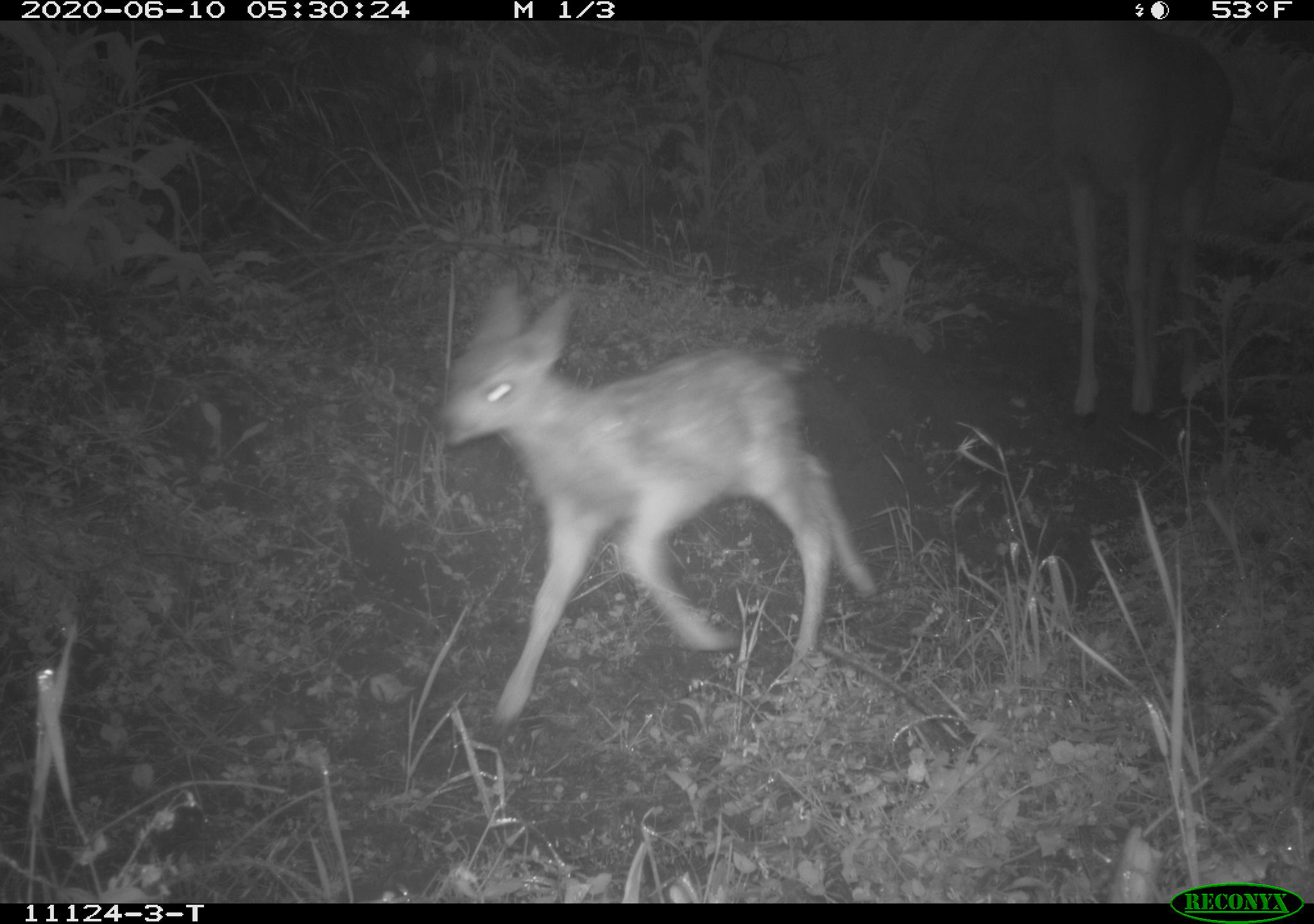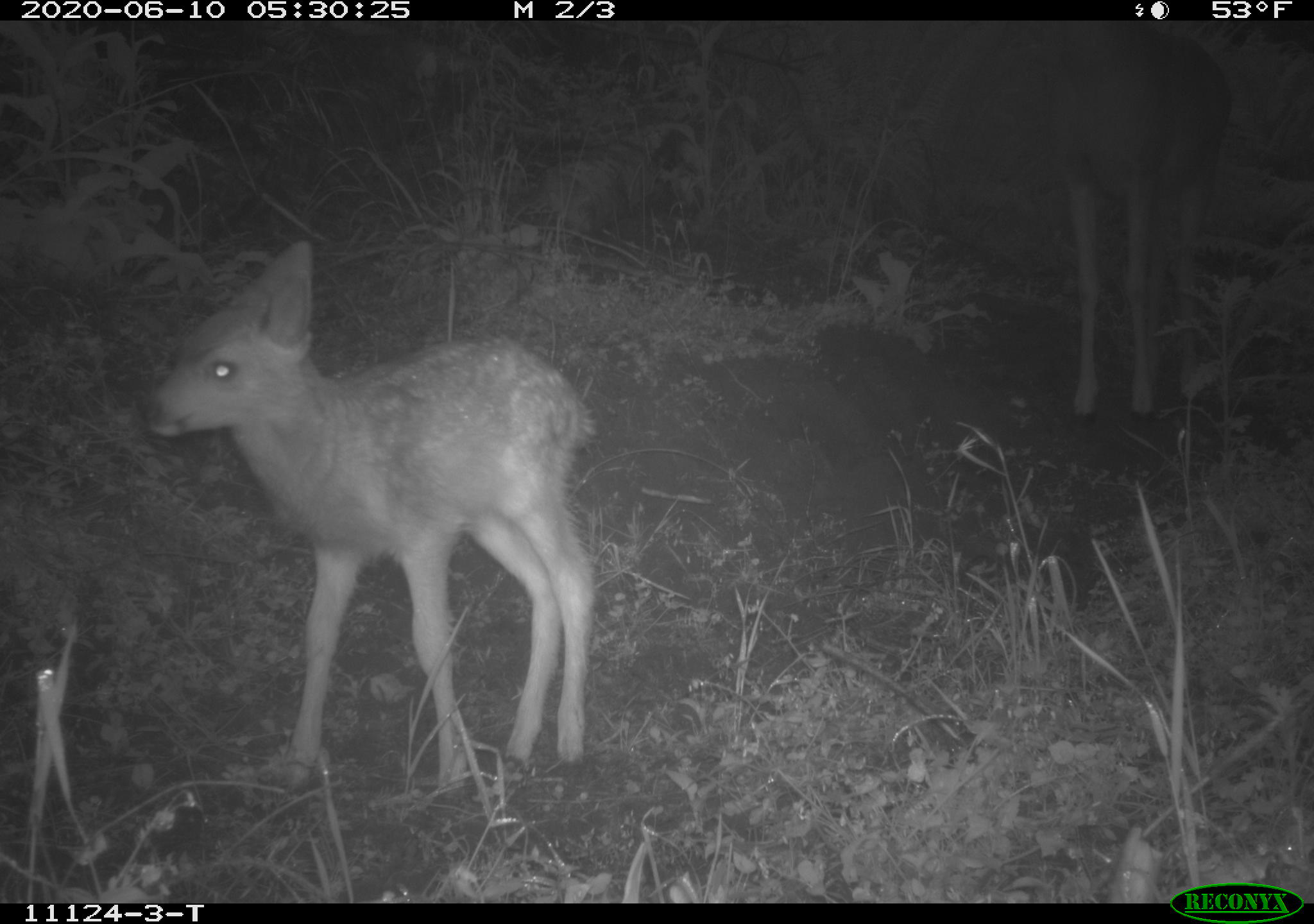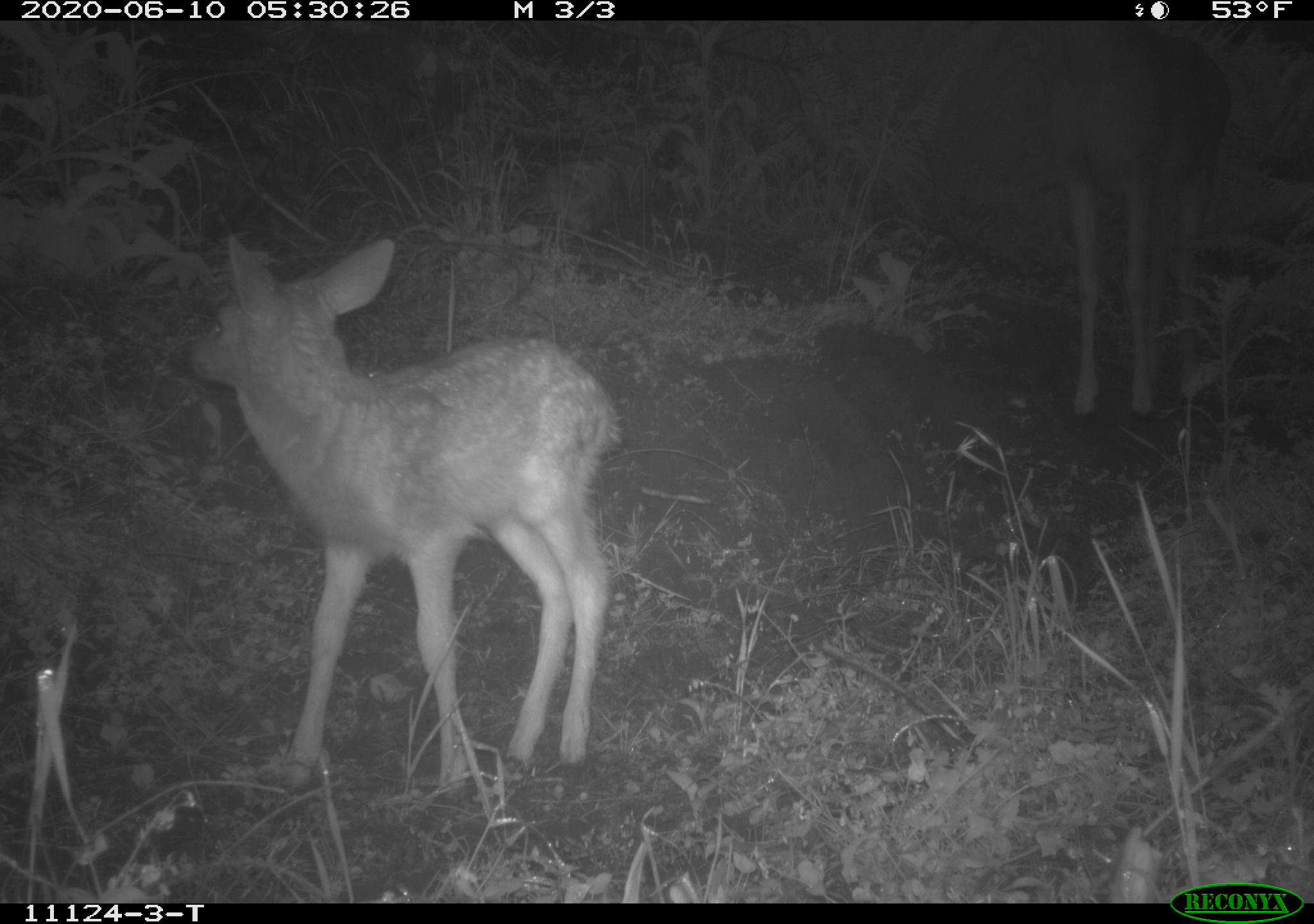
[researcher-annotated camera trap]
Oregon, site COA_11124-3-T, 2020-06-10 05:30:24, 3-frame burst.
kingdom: Animalia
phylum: Chordata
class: Mammalia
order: Artiodactyla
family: Cervidae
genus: Odocoileus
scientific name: Odocoileus hemionus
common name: black-tailed deer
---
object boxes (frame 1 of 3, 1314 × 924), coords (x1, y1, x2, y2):
black-tailed deer: (426, 277, 894, 730); (1040, 28, 1249, 420)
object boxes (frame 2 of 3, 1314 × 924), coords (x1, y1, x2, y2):
black-tailed deer: (121, 232, 614, 783); (1040, 24, 1238, 415)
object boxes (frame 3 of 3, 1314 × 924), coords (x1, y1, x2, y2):
black-tailed deer: (168, 217, 627, 790); (1042, 24, 1215, 424)